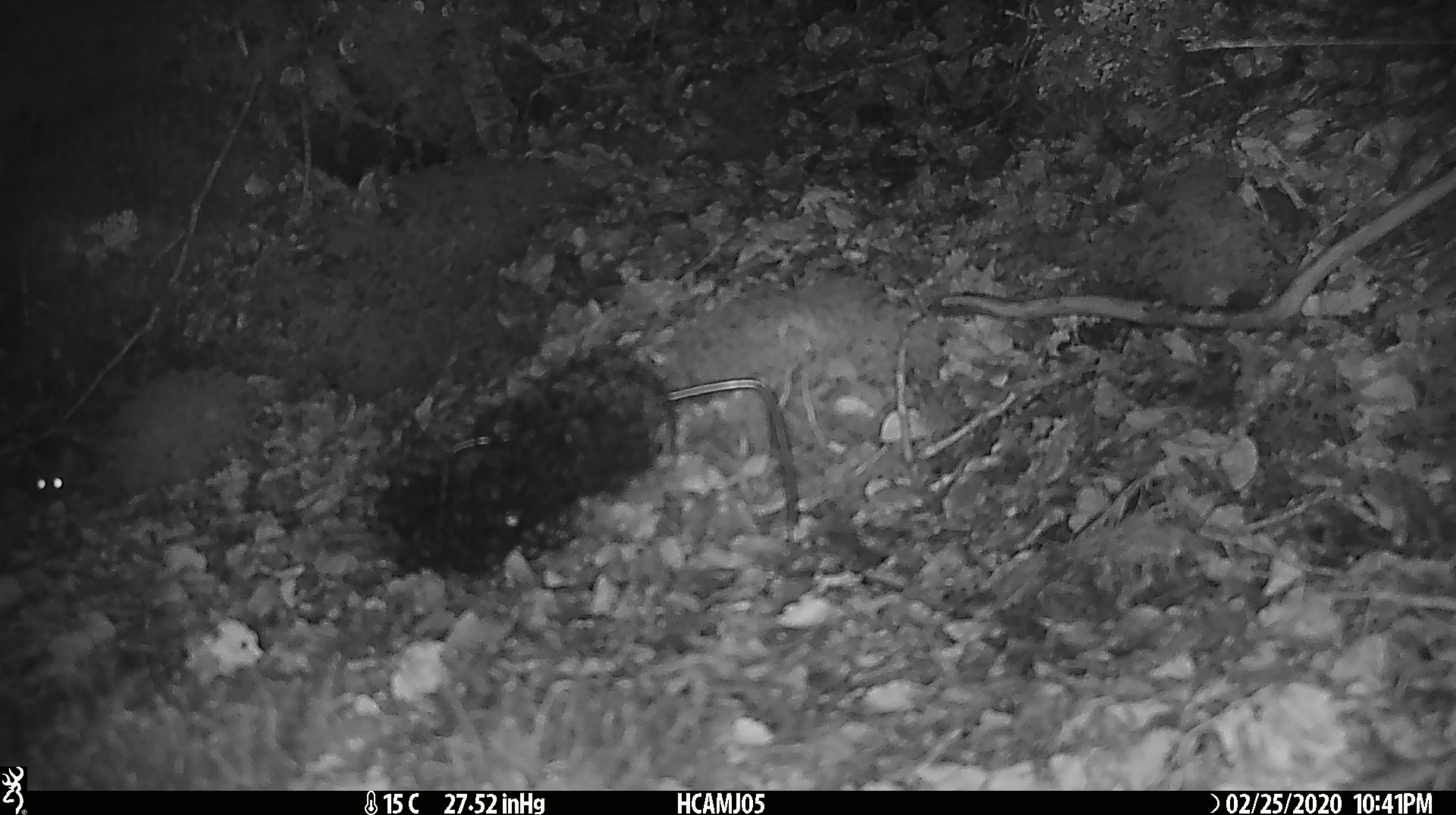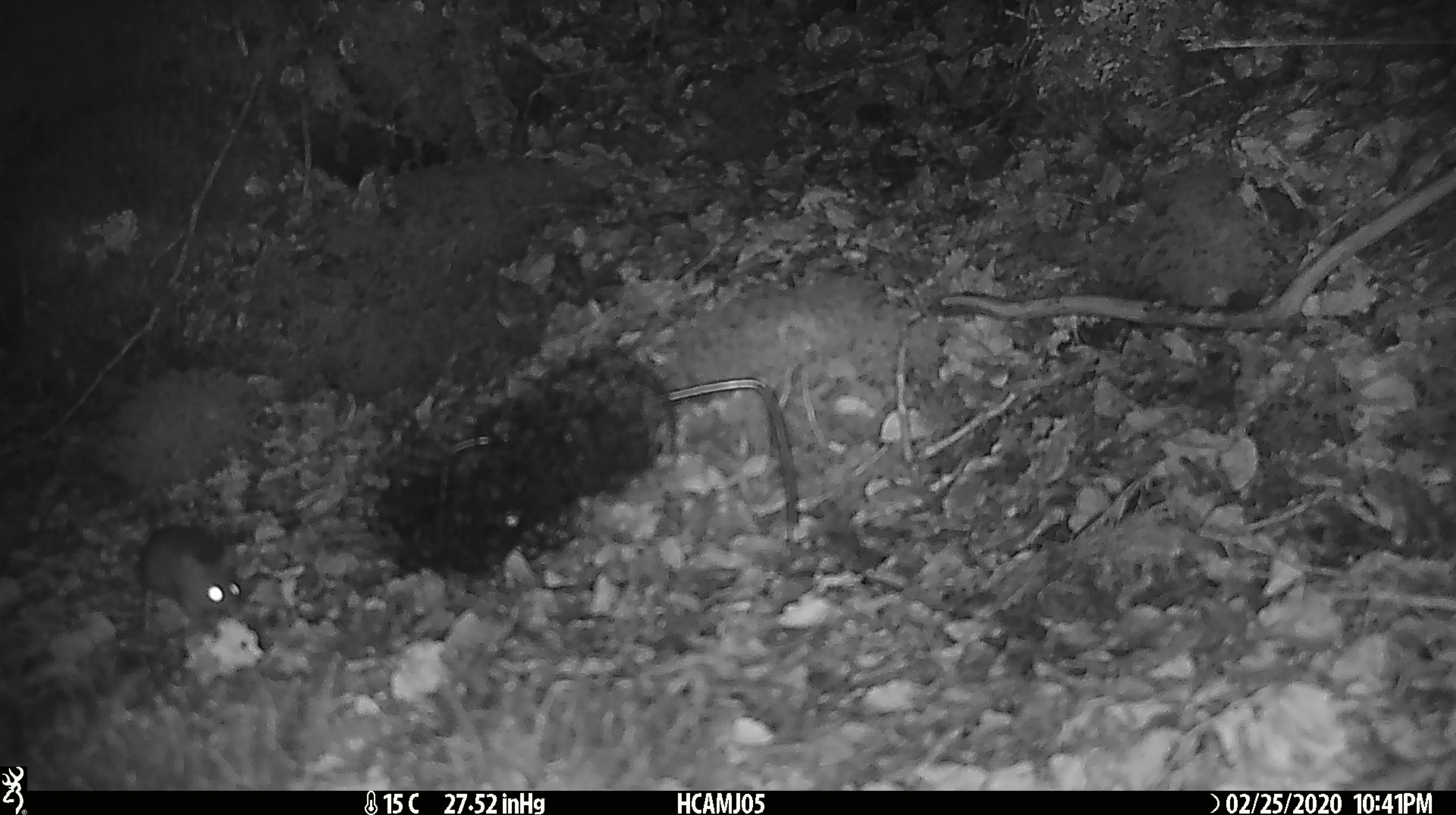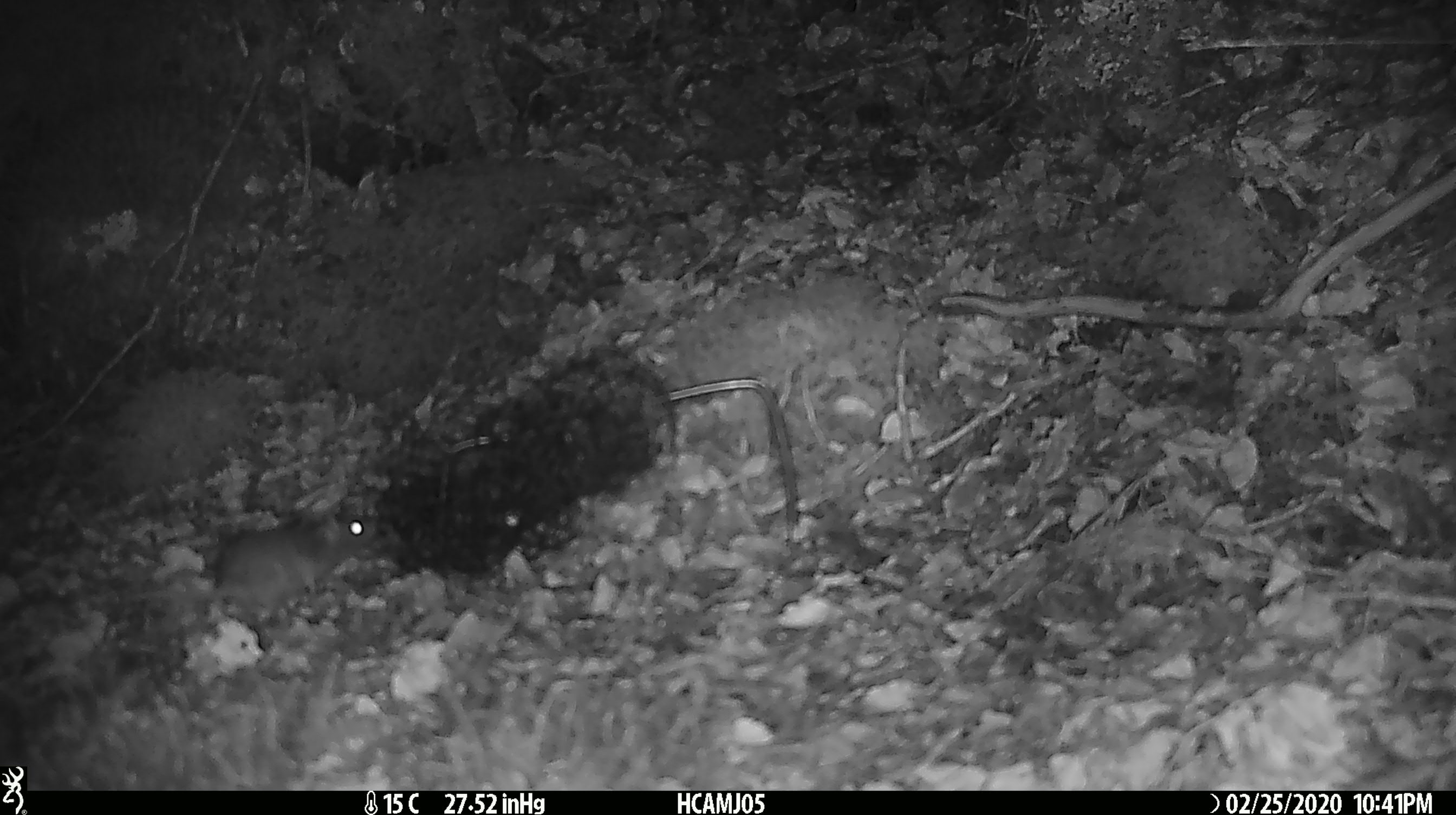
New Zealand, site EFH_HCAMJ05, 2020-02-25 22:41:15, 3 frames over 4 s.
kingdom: Animalia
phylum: Chordata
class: Mammalia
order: Rodentia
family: Muridae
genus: Mus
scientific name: Mus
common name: mouse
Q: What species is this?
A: Mouse (Mus).